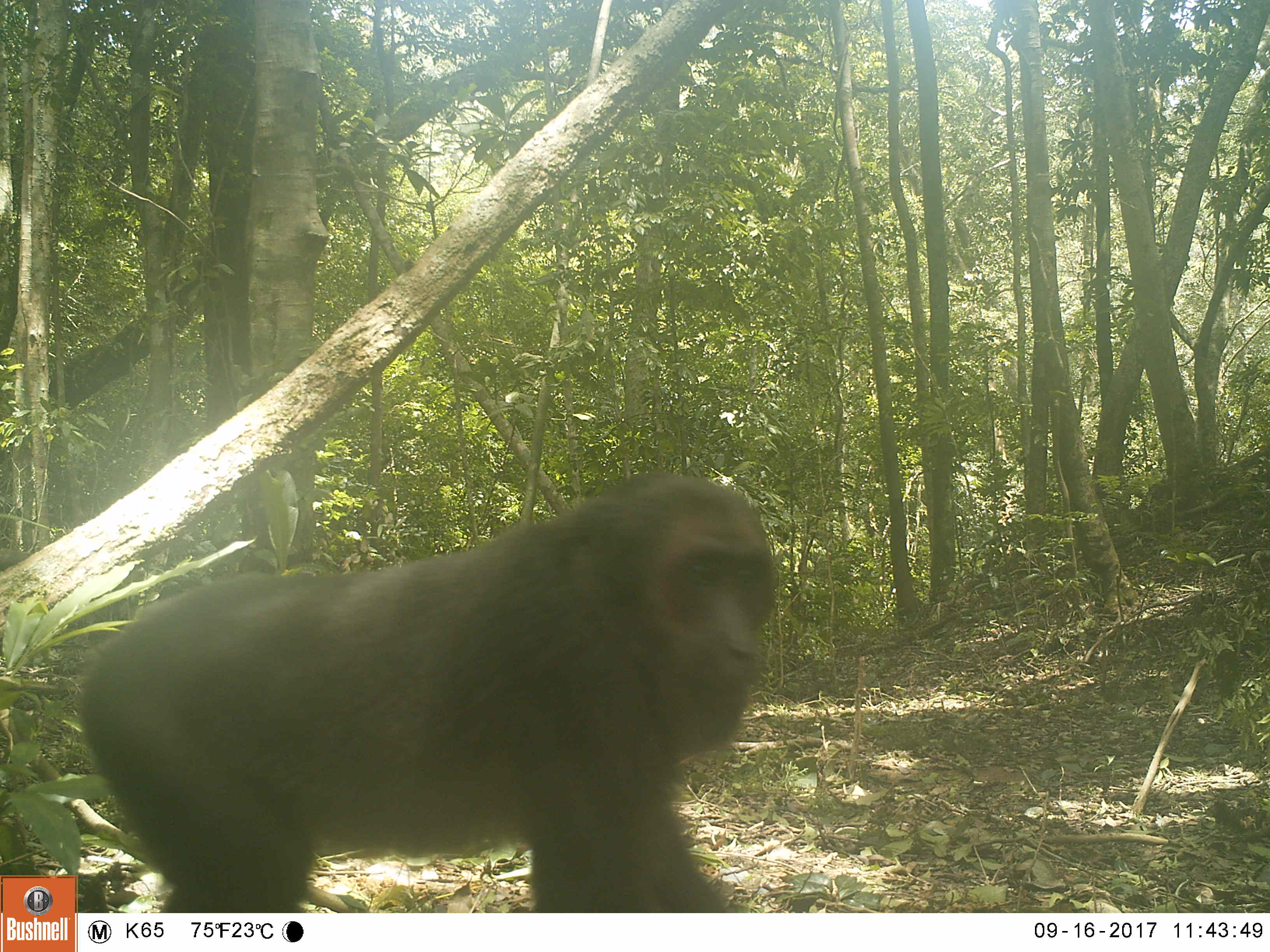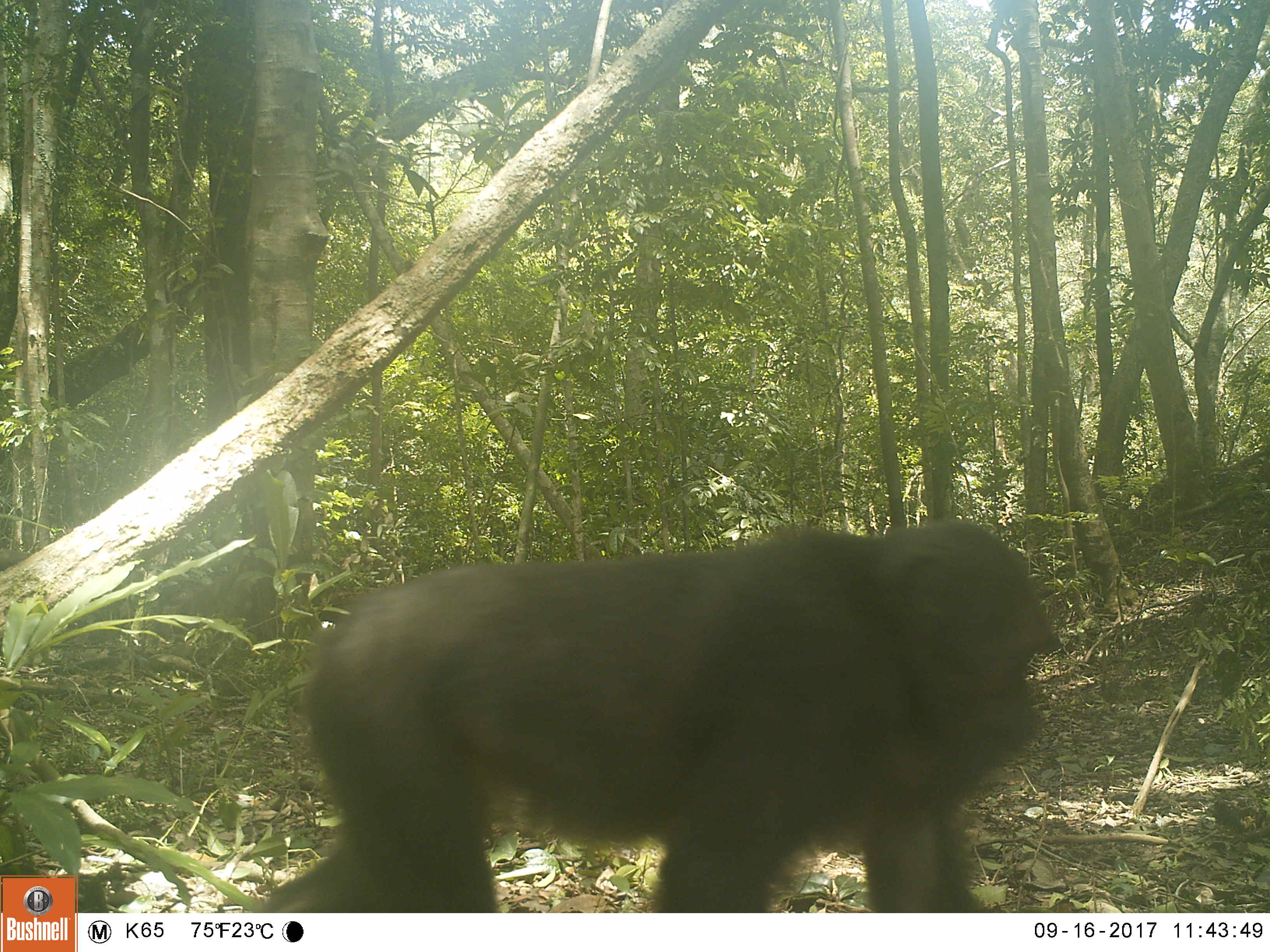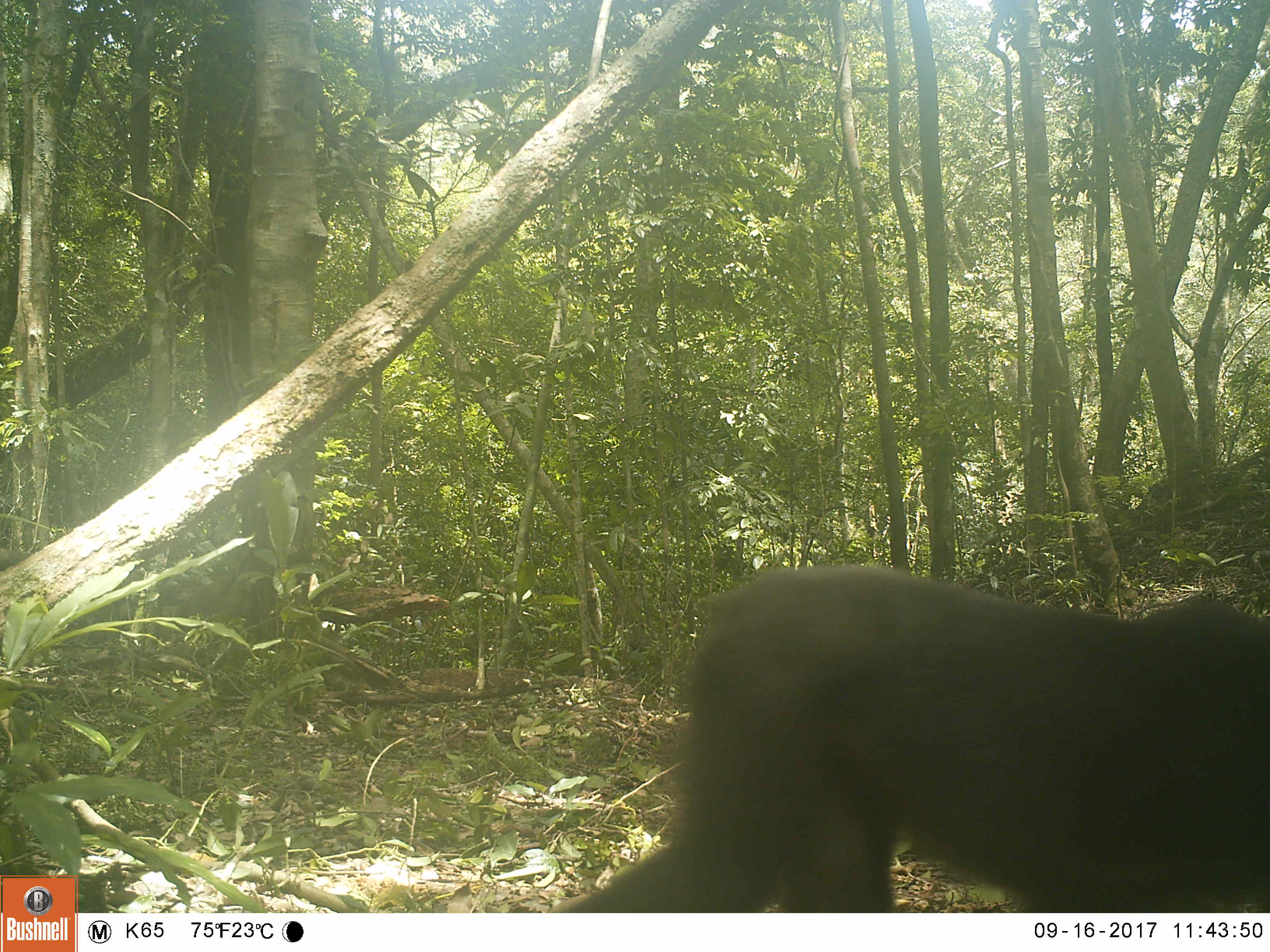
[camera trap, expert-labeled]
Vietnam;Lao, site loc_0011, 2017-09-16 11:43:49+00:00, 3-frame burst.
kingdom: Animalia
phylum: Chordata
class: Mammalia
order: Primates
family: Cercopithecidae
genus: Macaca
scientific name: Macaca arctoides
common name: stump-tailed macaque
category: stump tailed macaque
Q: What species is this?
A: Stump tailed macaque (stump-tailed macaque) (Macaca arctoides).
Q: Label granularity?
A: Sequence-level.